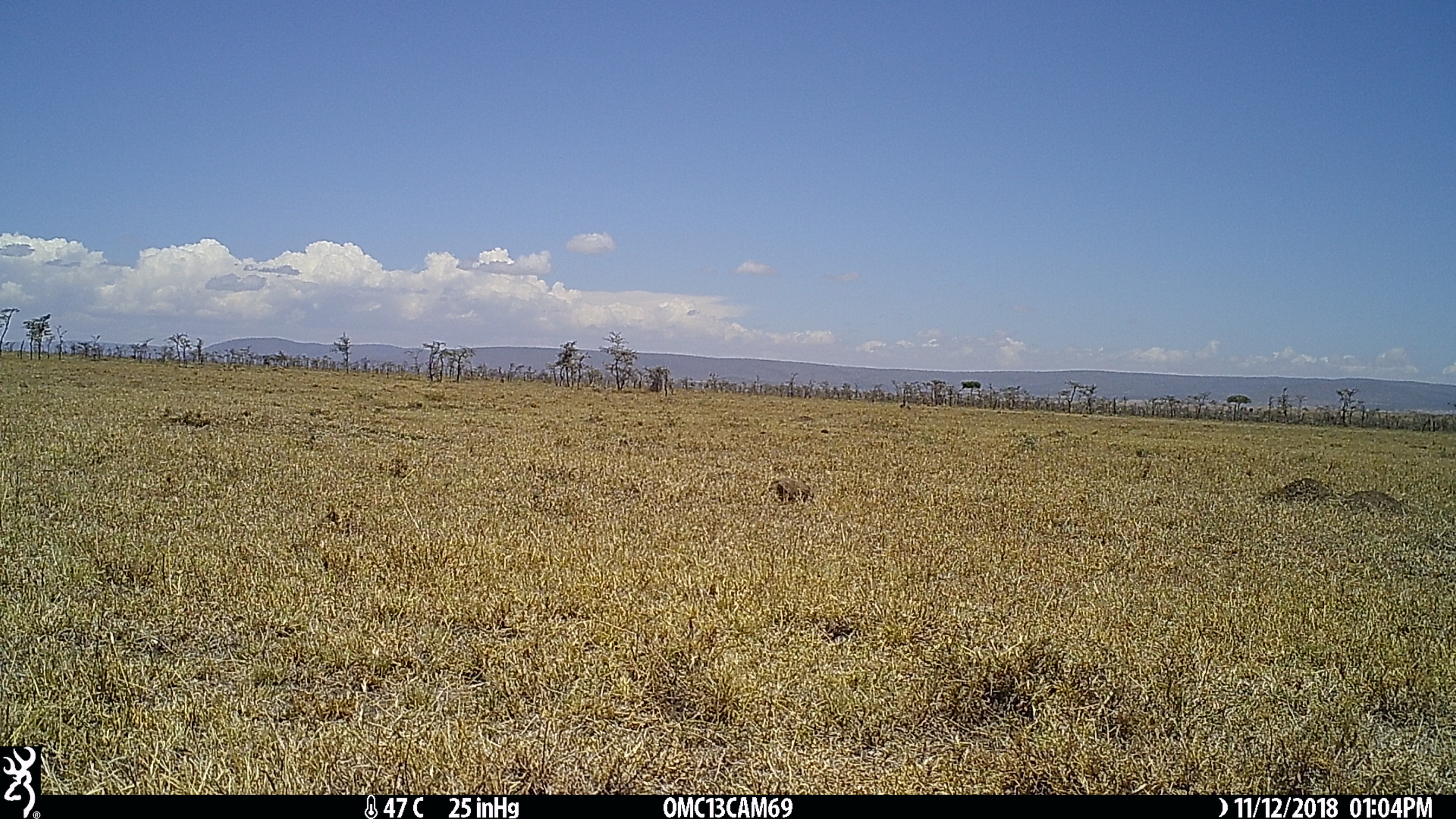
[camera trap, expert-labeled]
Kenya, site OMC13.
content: unidentified animal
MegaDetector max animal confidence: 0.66